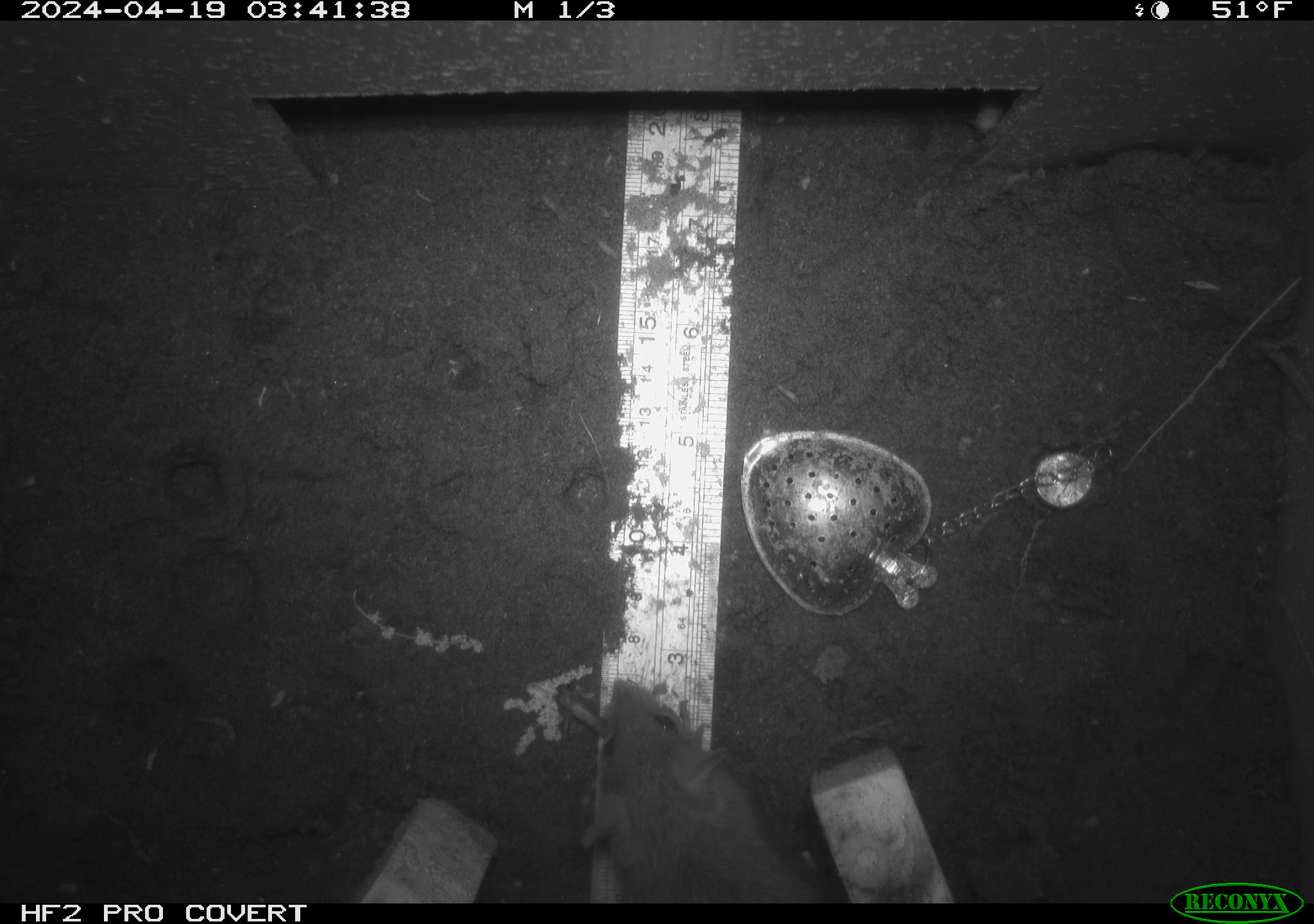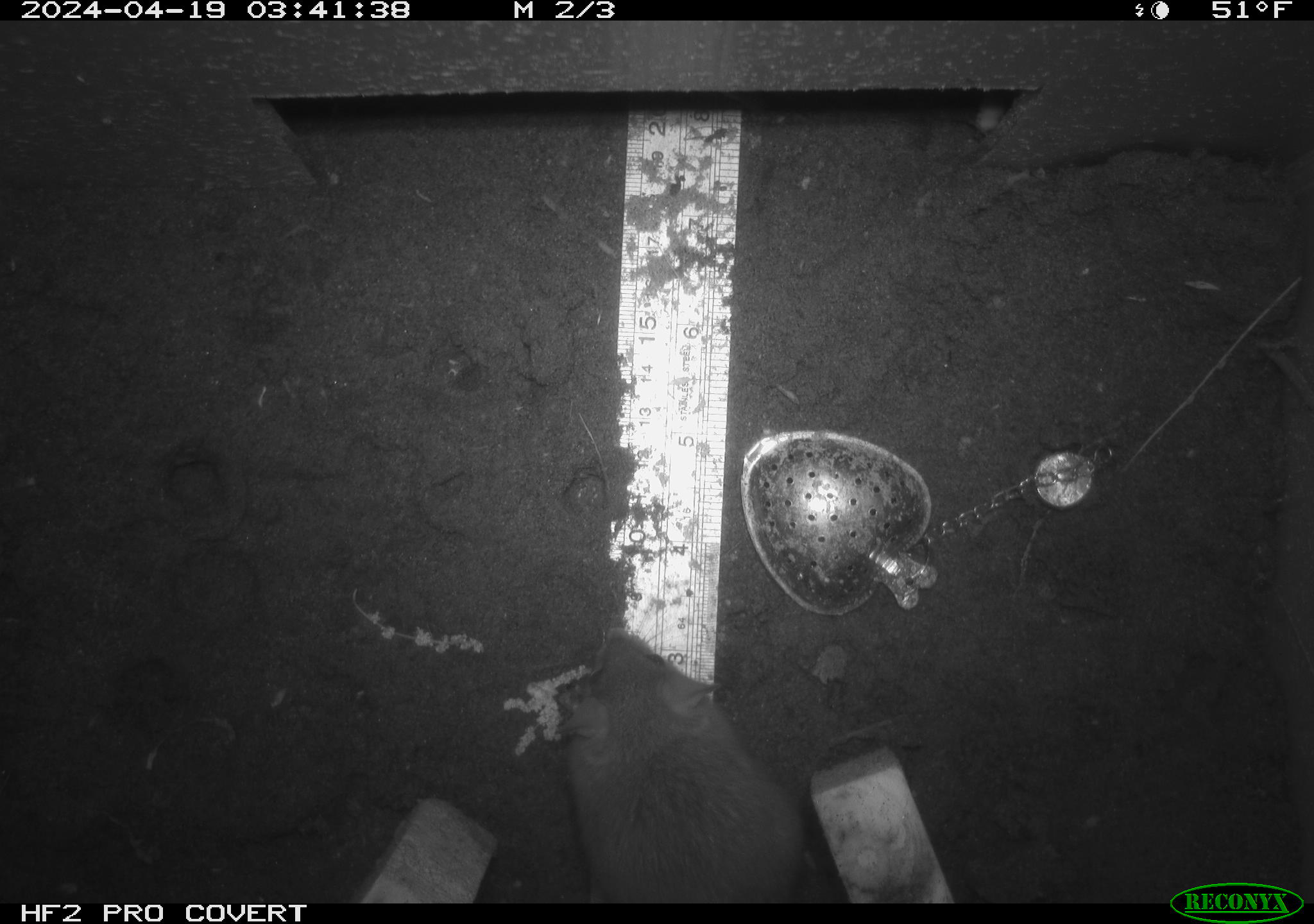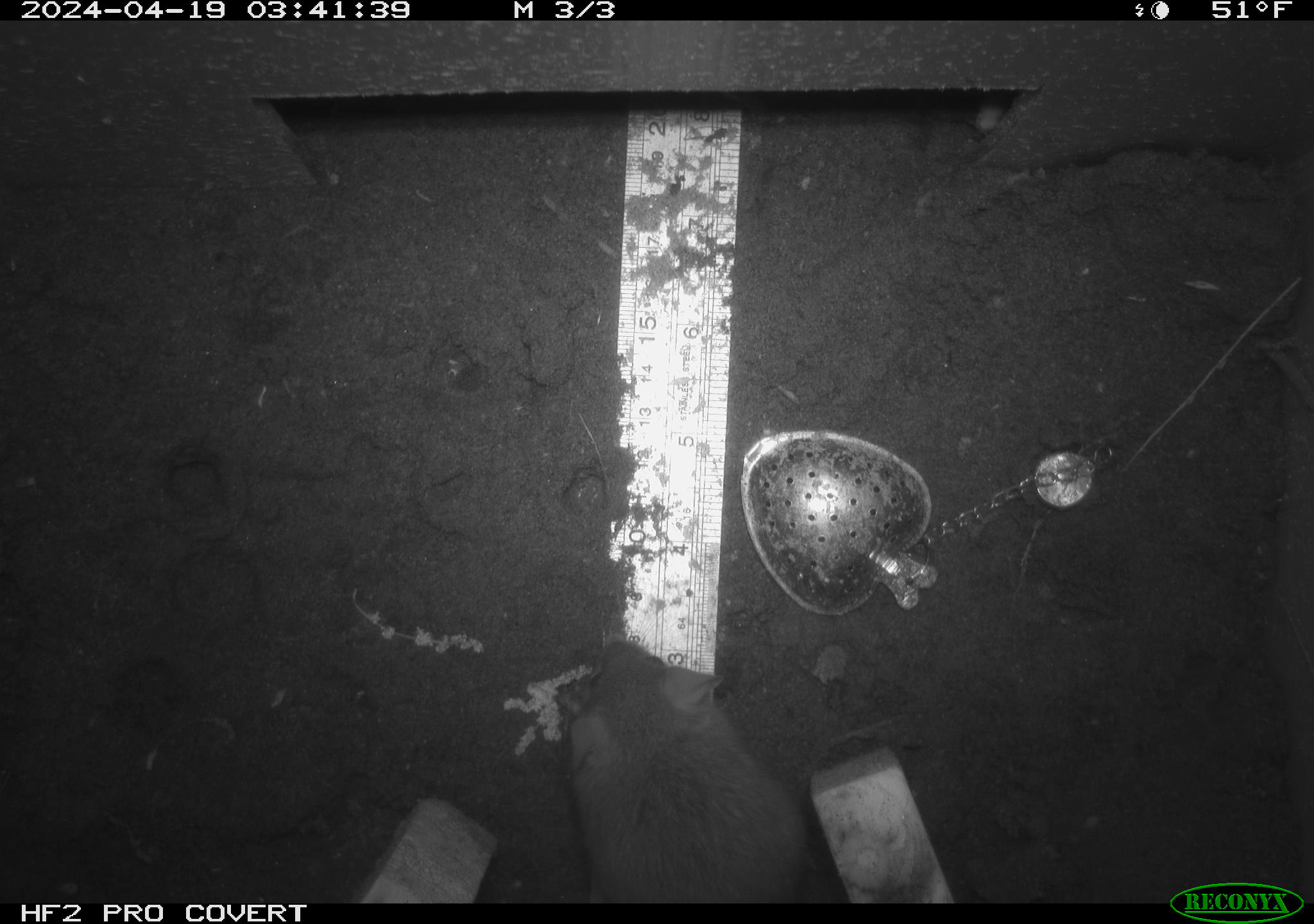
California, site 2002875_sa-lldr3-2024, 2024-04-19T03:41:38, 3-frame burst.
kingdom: Animalia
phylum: Chordata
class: Mammalia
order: Rodentia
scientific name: Rodentia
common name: rodent